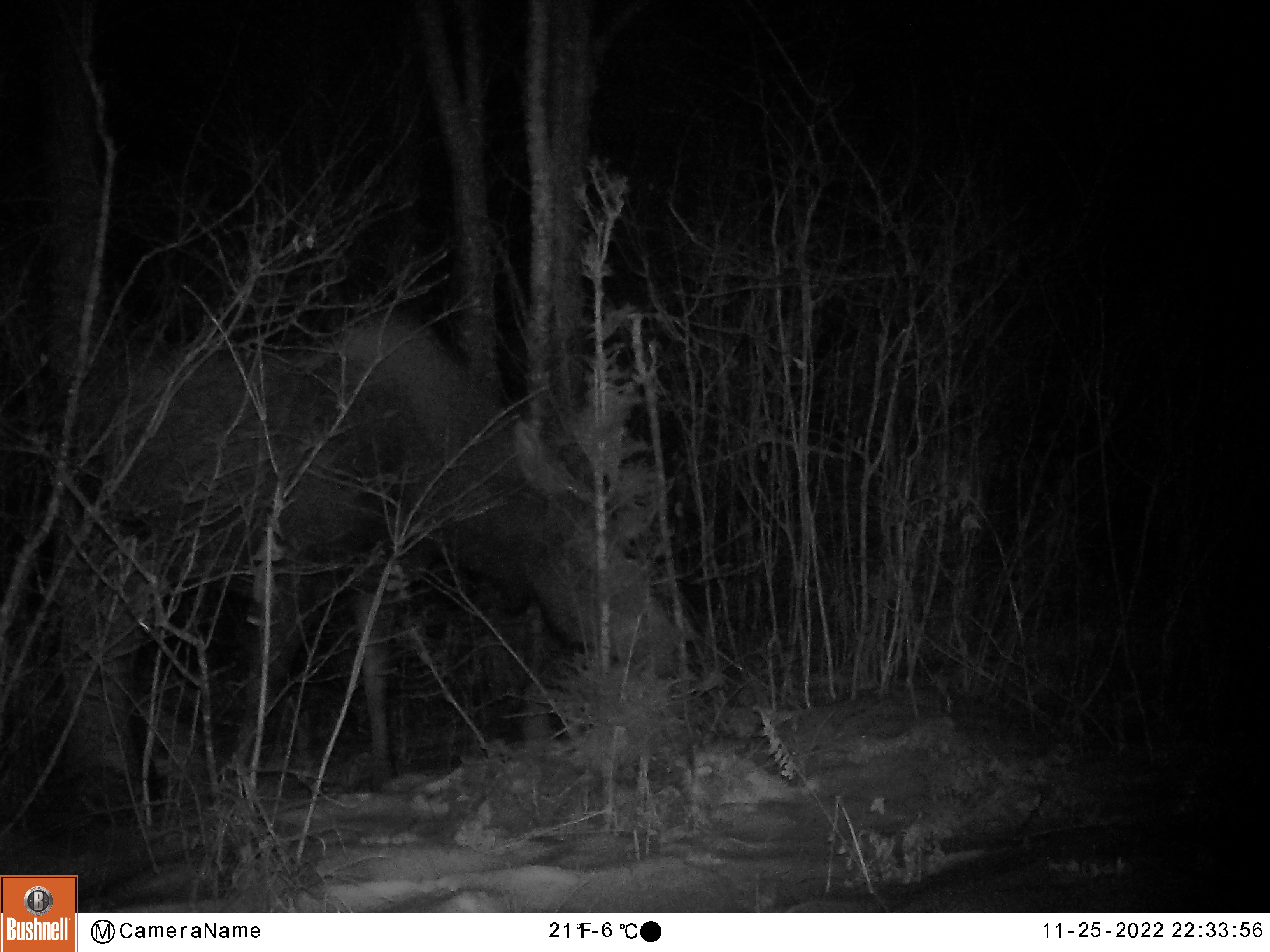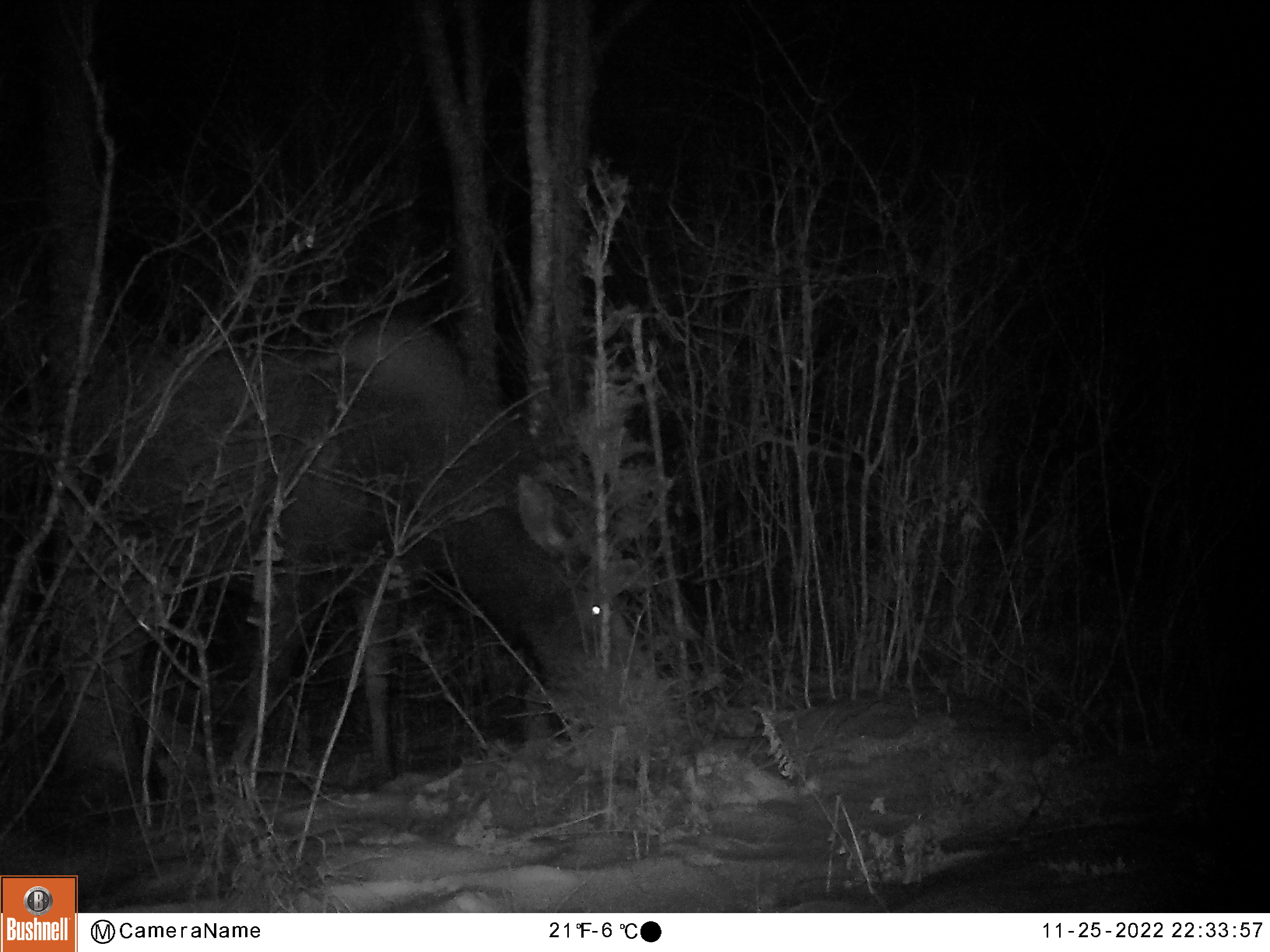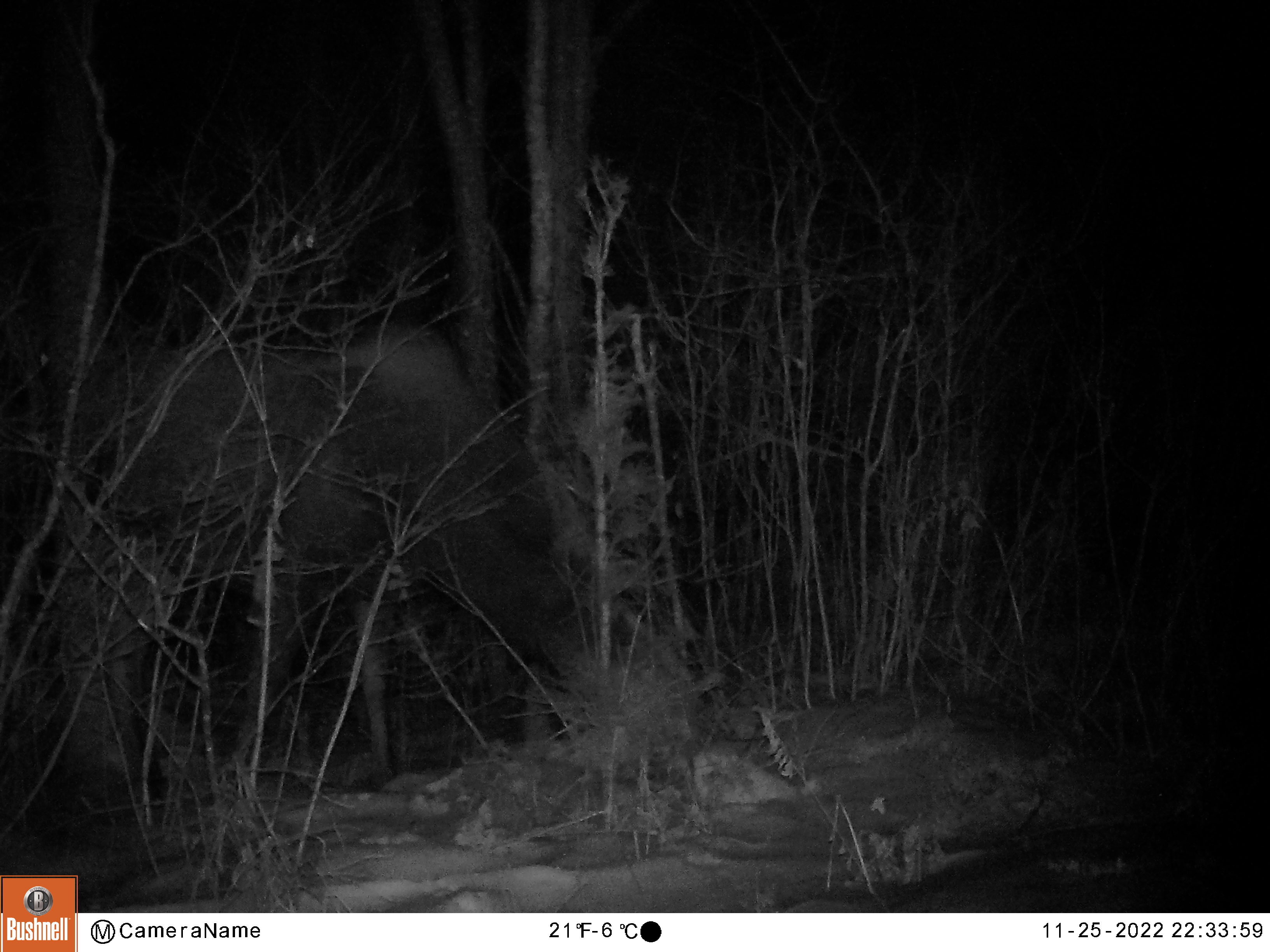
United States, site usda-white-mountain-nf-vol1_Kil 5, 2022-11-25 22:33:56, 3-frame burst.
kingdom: Animalia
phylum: Chordata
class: Mammalia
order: Artiodactyla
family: Cervidae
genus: Alces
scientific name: Alces alces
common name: moose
Moose (Alces alces).